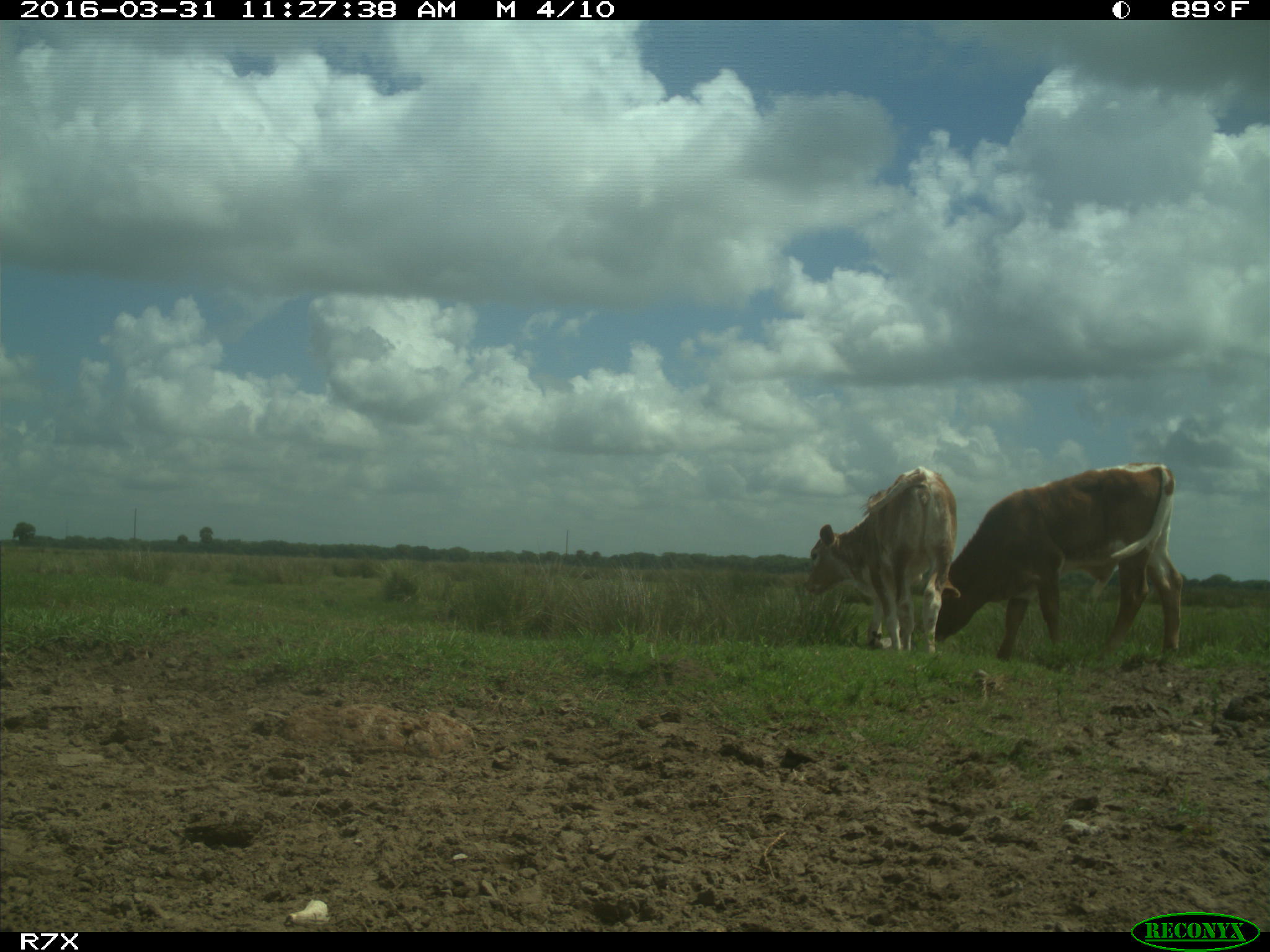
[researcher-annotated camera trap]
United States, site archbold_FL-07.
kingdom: Animalia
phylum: Chordata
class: Mammalia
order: Artiodactyla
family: Bovidae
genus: Bos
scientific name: Bos taurus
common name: domestic cow